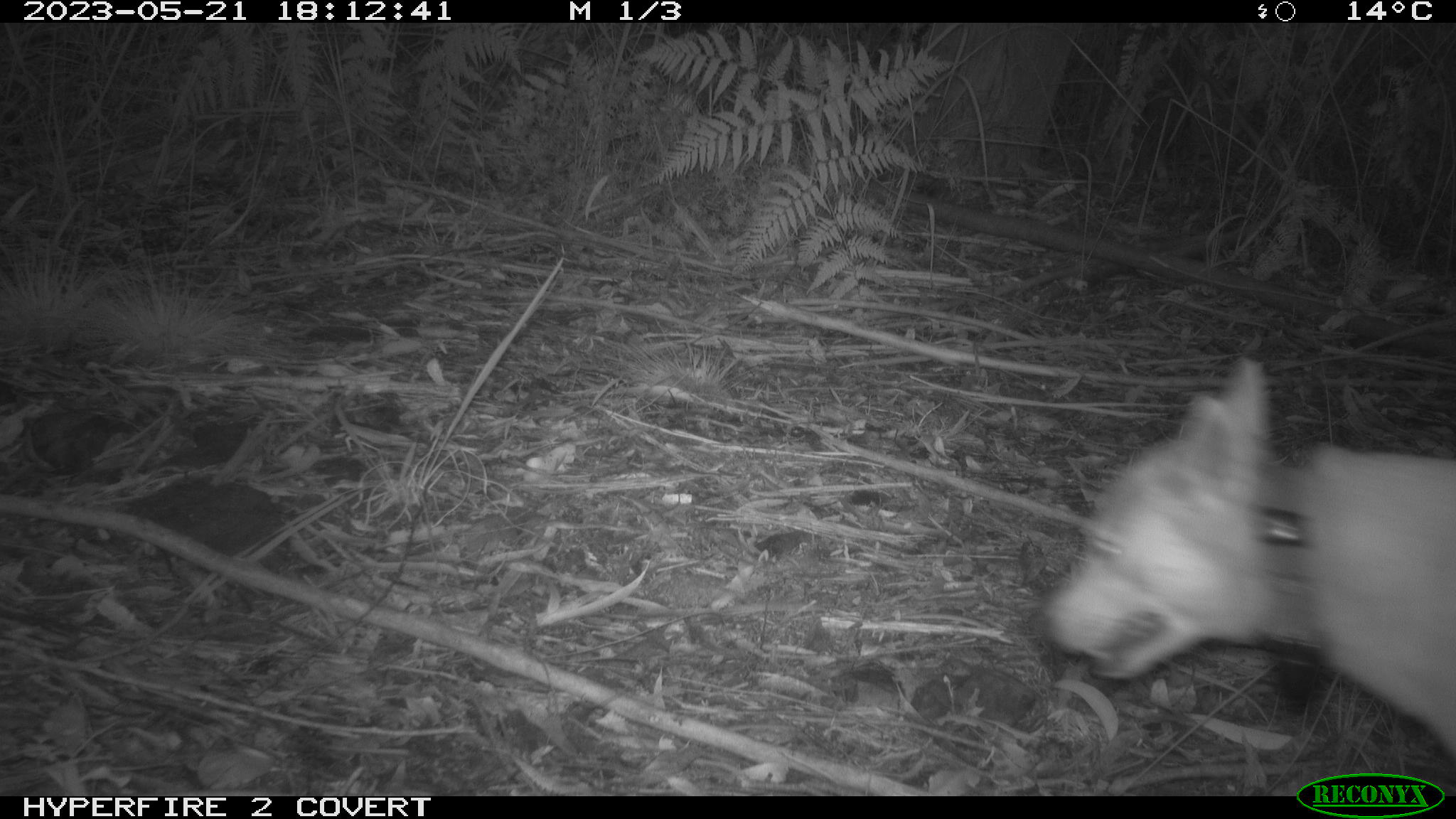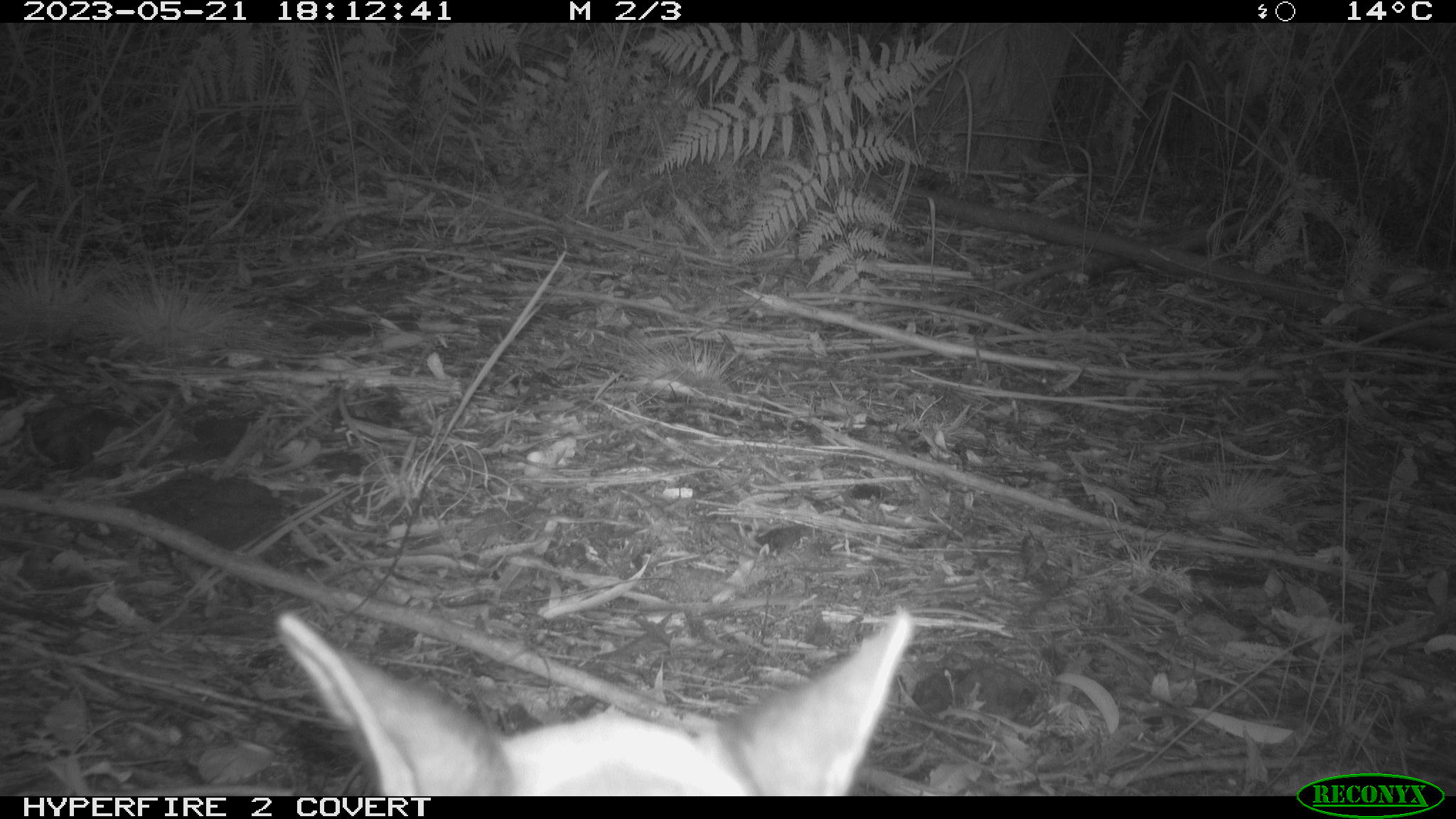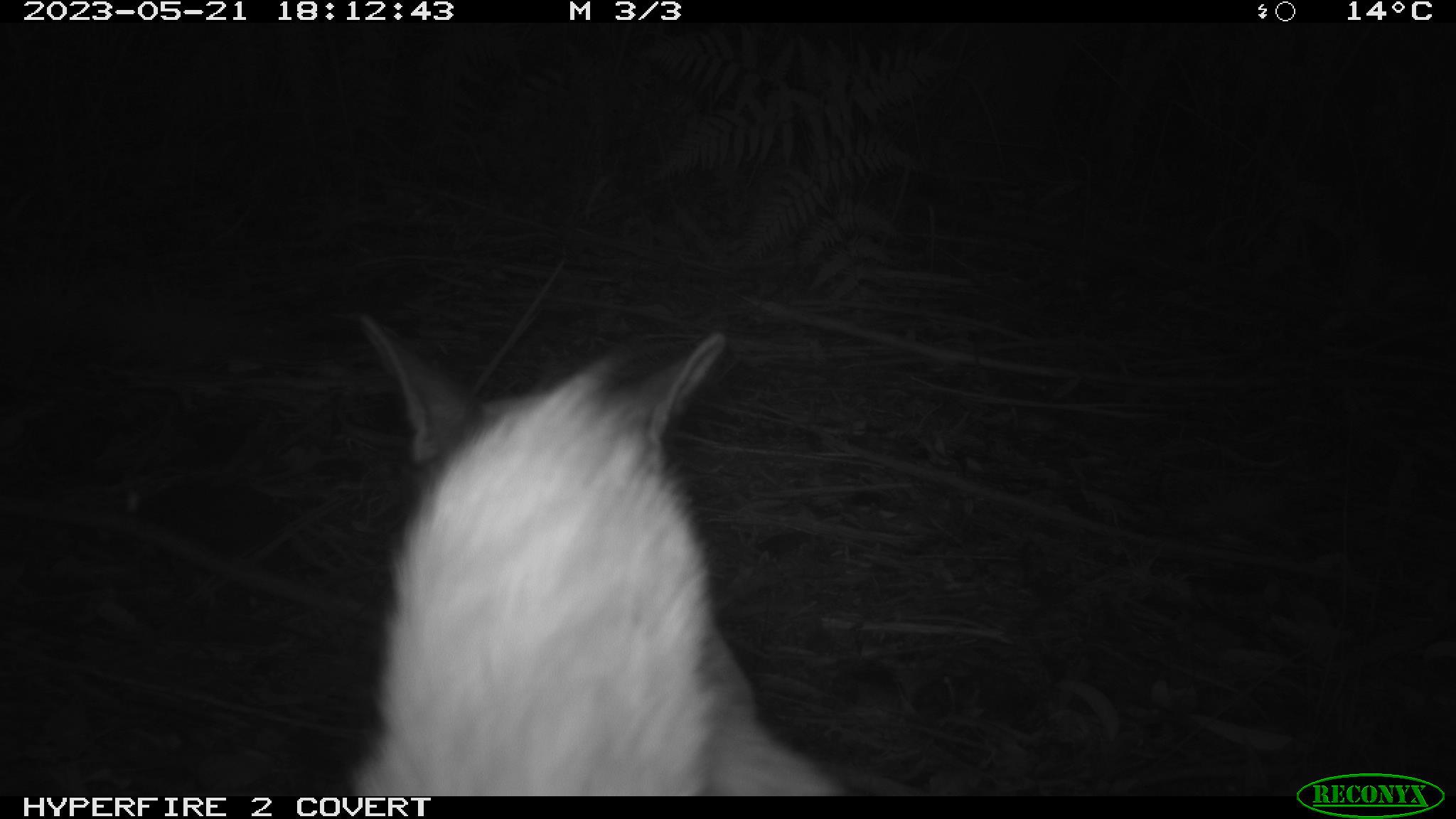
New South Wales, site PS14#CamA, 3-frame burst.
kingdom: Animalia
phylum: Chordata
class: Mammalia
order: Carnivora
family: Canidae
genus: Canis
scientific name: Canis familiaris dingo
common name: dingo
Dingo (Canis familiaris dingo).